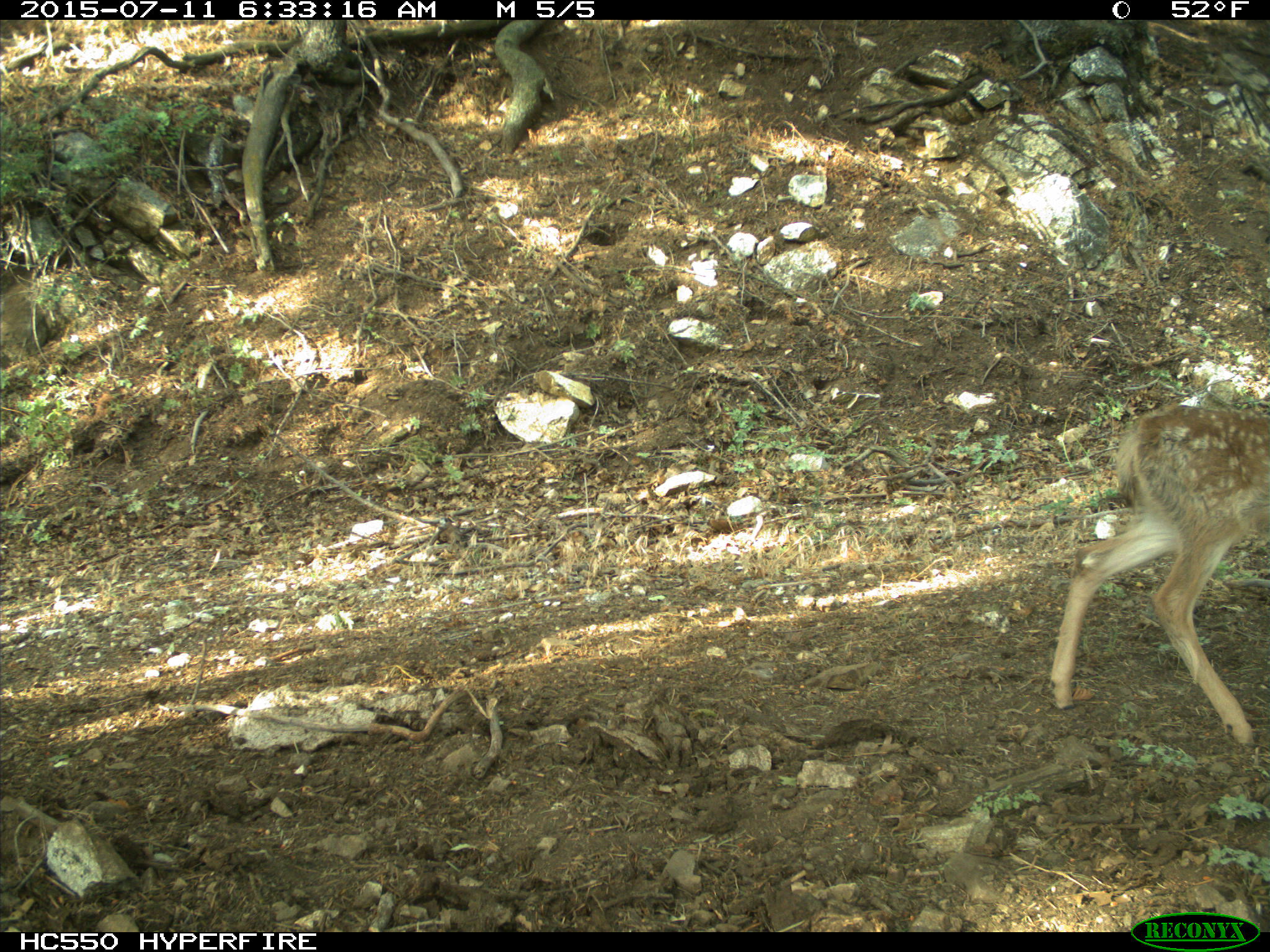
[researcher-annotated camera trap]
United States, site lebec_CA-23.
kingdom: Animalia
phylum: Chordata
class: Mammalia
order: Artiodactyla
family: Cervidae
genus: Odocoileus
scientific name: Odocoileus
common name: deer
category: unidentified deer